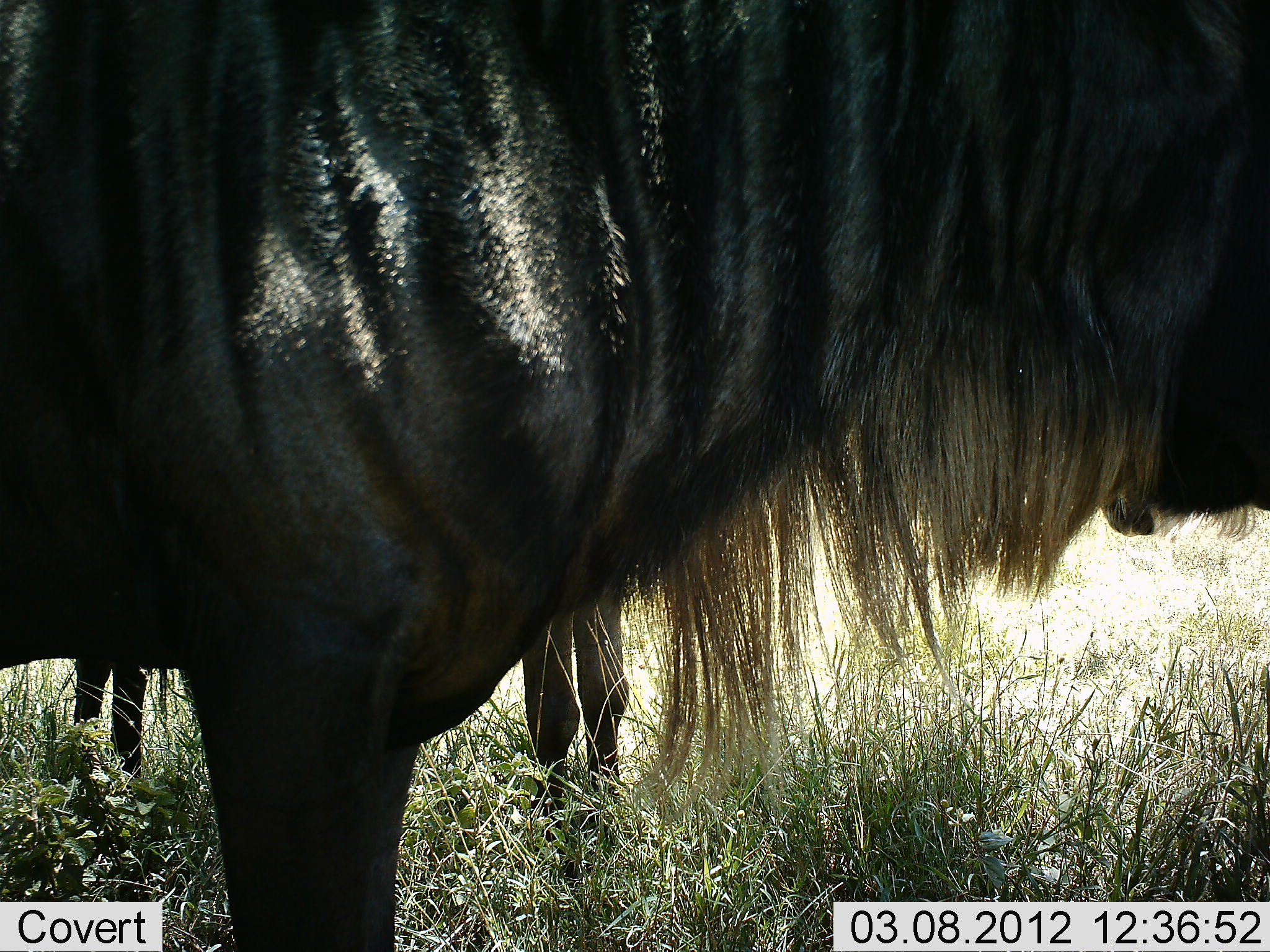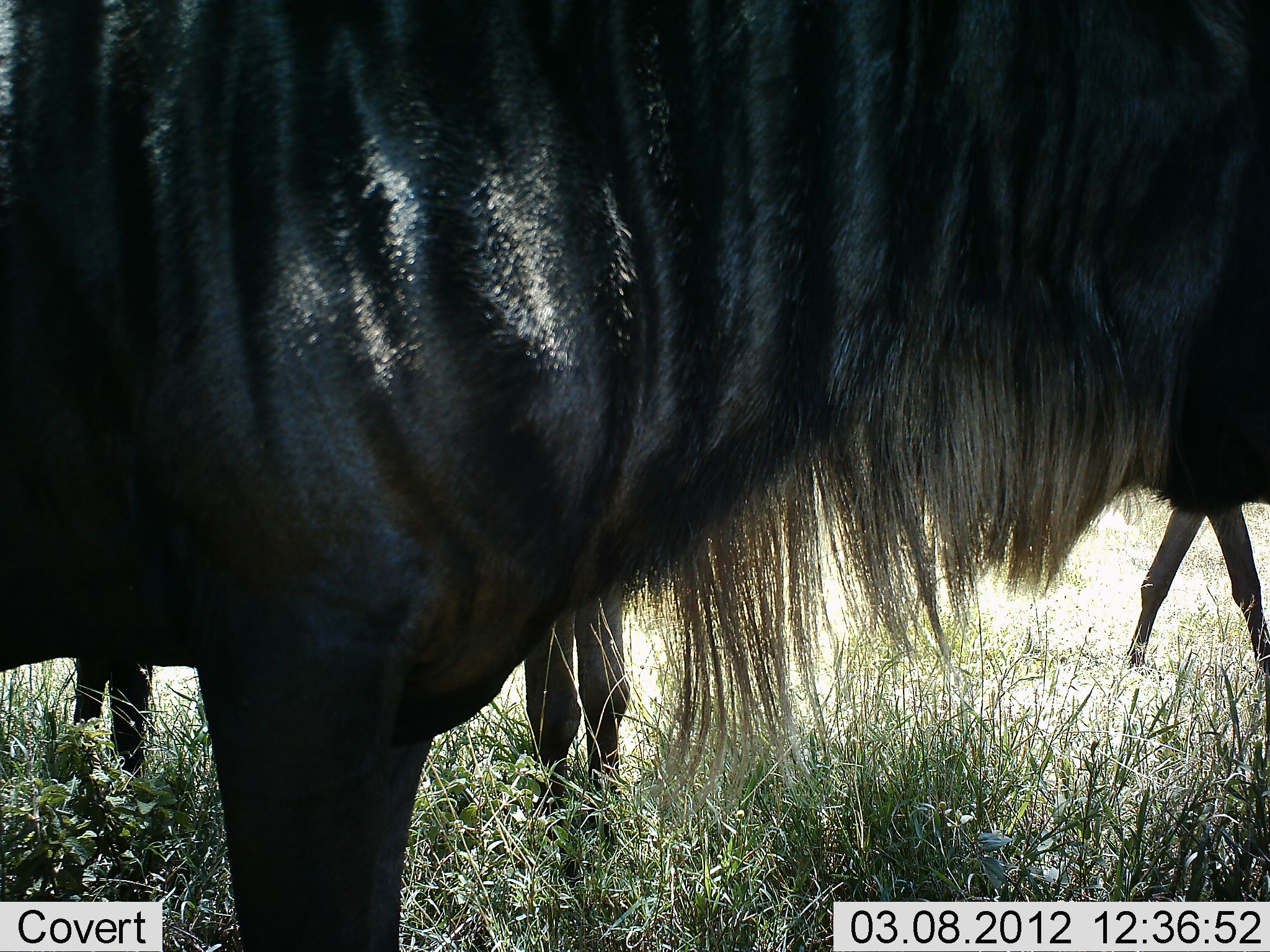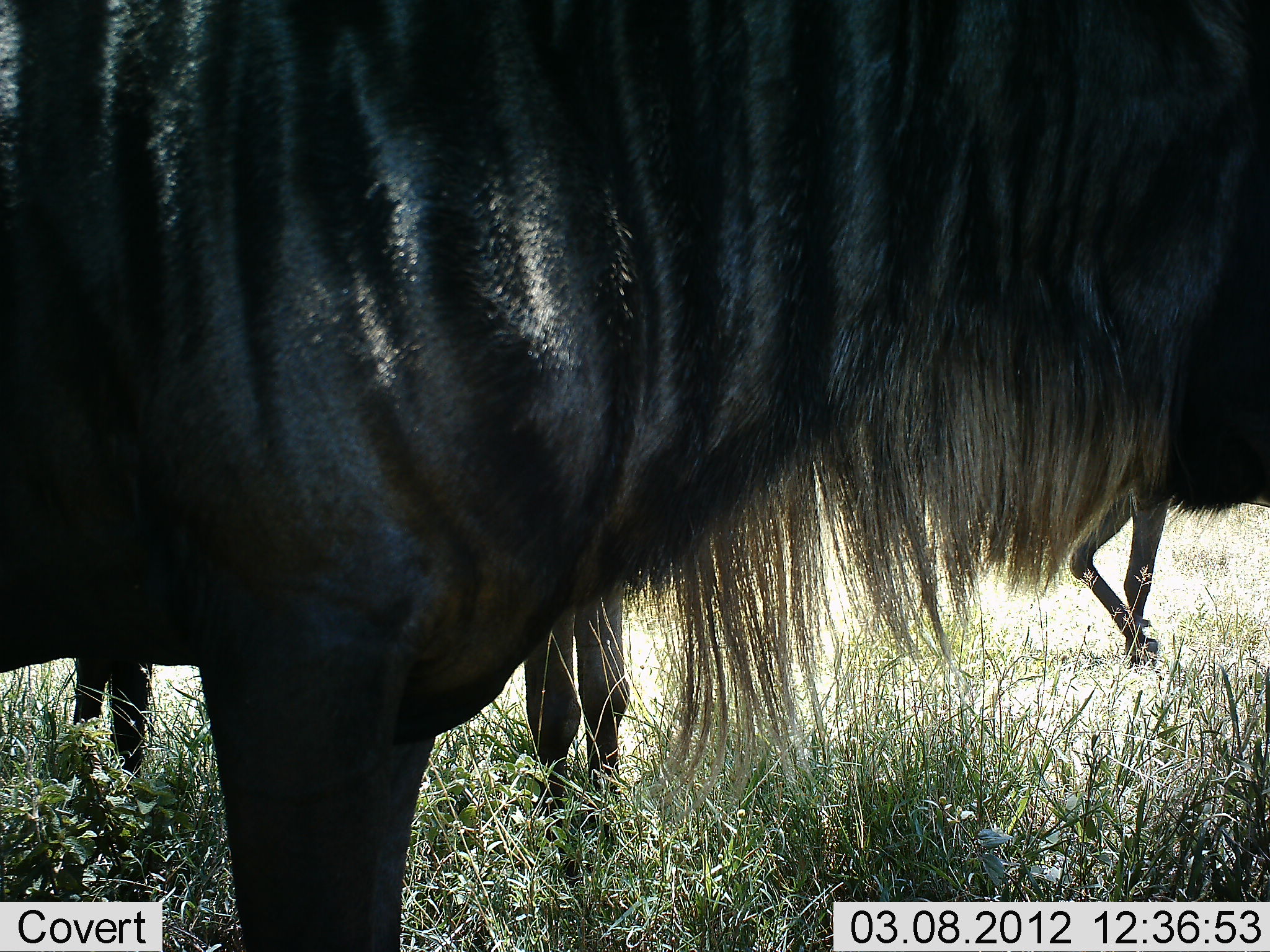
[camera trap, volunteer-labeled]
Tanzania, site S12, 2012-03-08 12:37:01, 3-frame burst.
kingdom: Animalia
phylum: Chordata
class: Mammalia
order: Artiodactyla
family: Bovidae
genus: Connochaetes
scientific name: Connochaetes taurinus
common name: blue wildebeest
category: wildebeest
Wildebeest (blue wildebeest) (Connochaetes taurinus), count 3. Behavior (volunteer vote fractions): standing 100%, resting 0%, moving 57%, interacting 0%. Young present (vote fraction): 0%. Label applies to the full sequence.